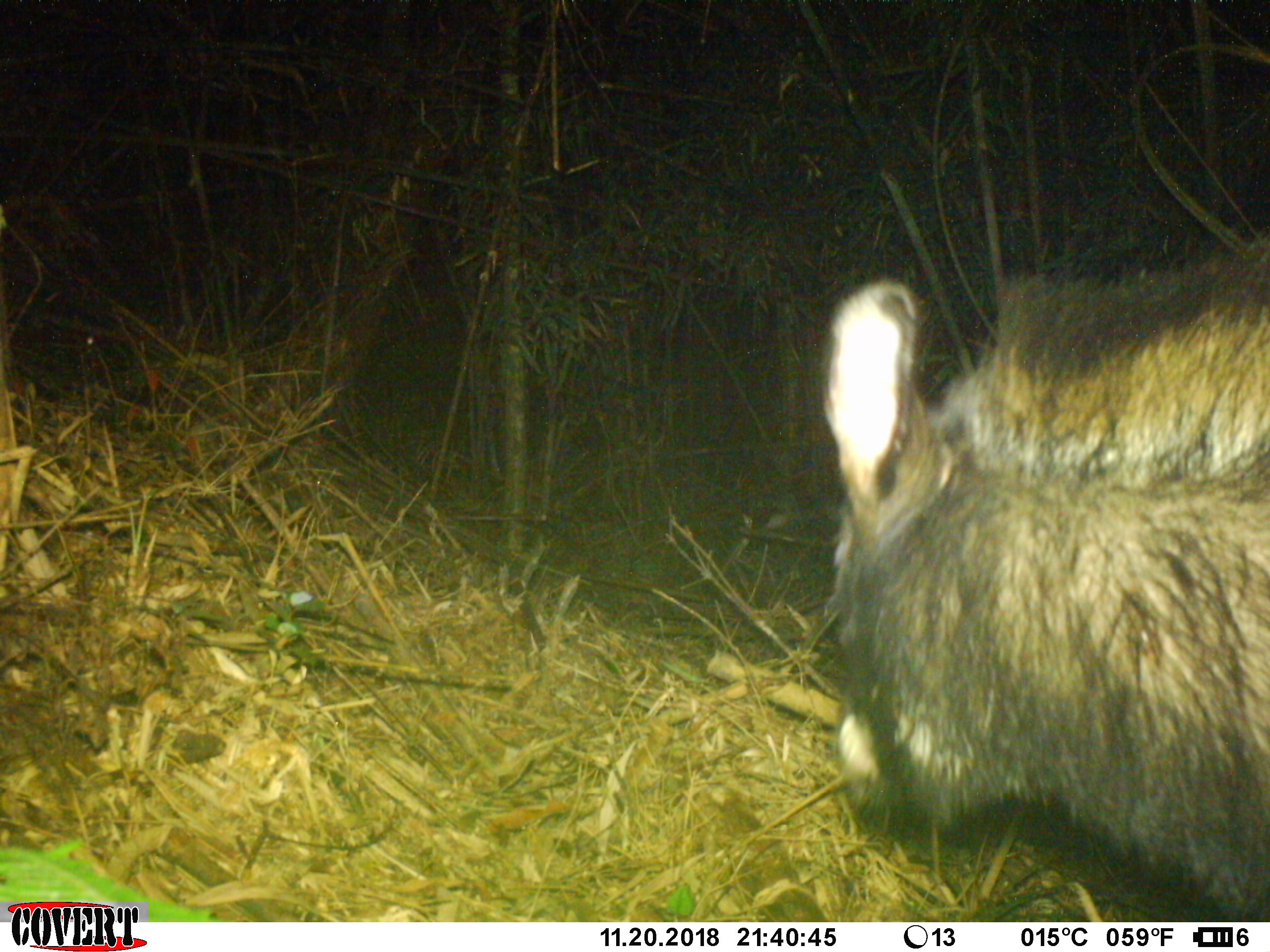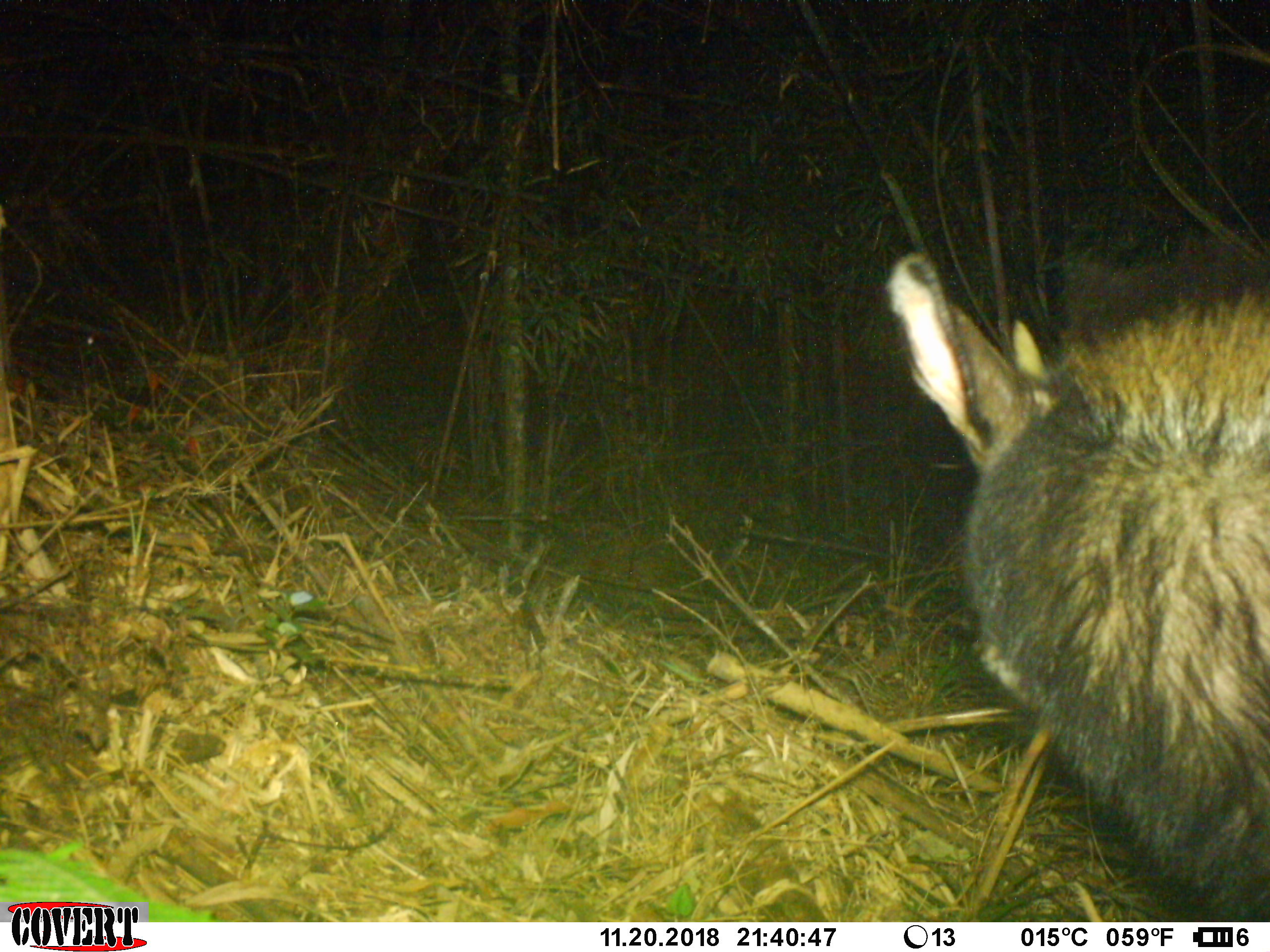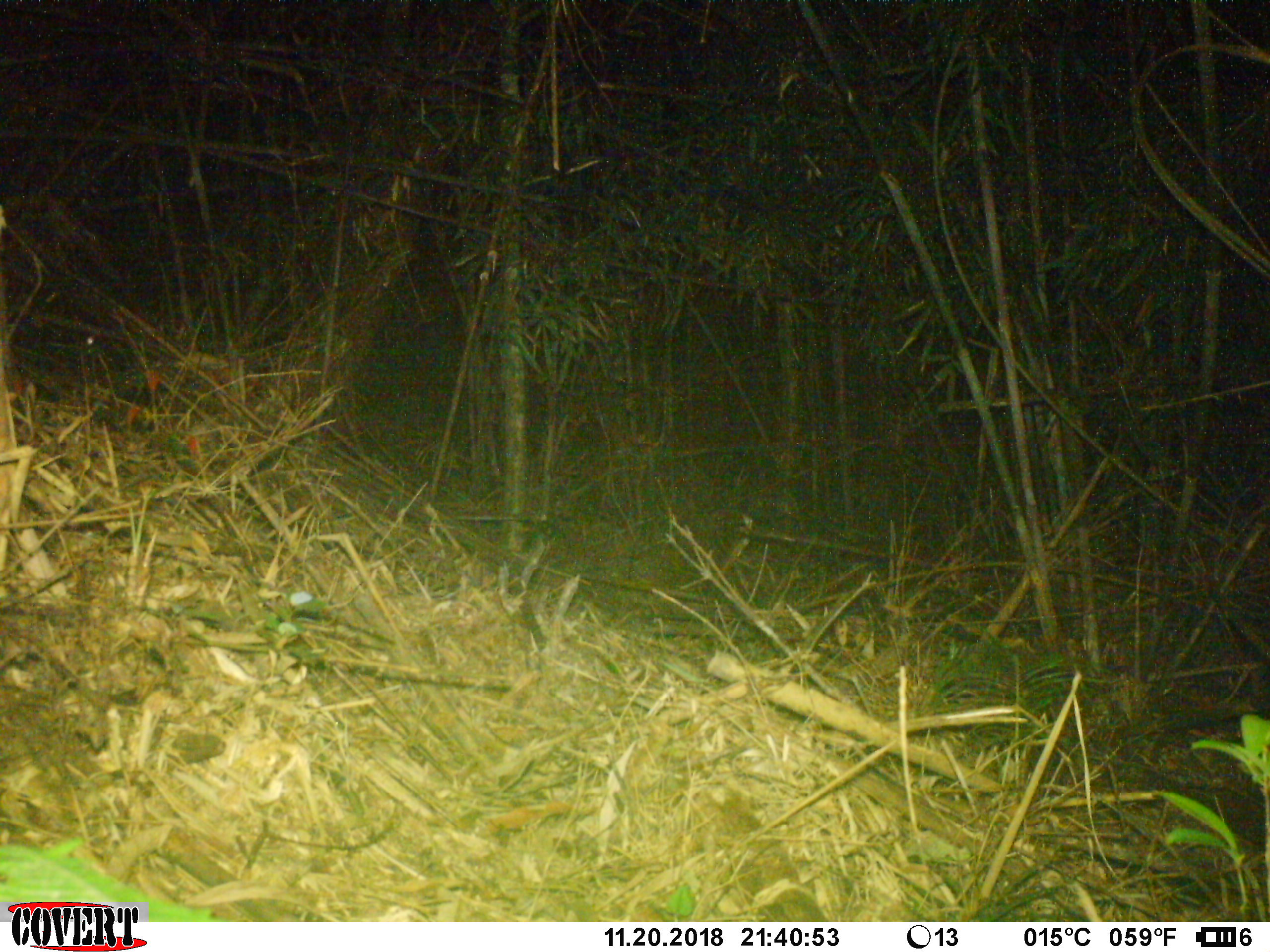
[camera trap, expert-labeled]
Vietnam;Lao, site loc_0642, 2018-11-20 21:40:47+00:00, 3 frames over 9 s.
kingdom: Animalia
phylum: Chordata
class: Mammalia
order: Artiodactyla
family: Bovidae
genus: Capricornis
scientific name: Capricornis sumatraensis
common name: chinese serow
Chinese serow (Capricornis sumatraensis). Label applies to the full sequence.